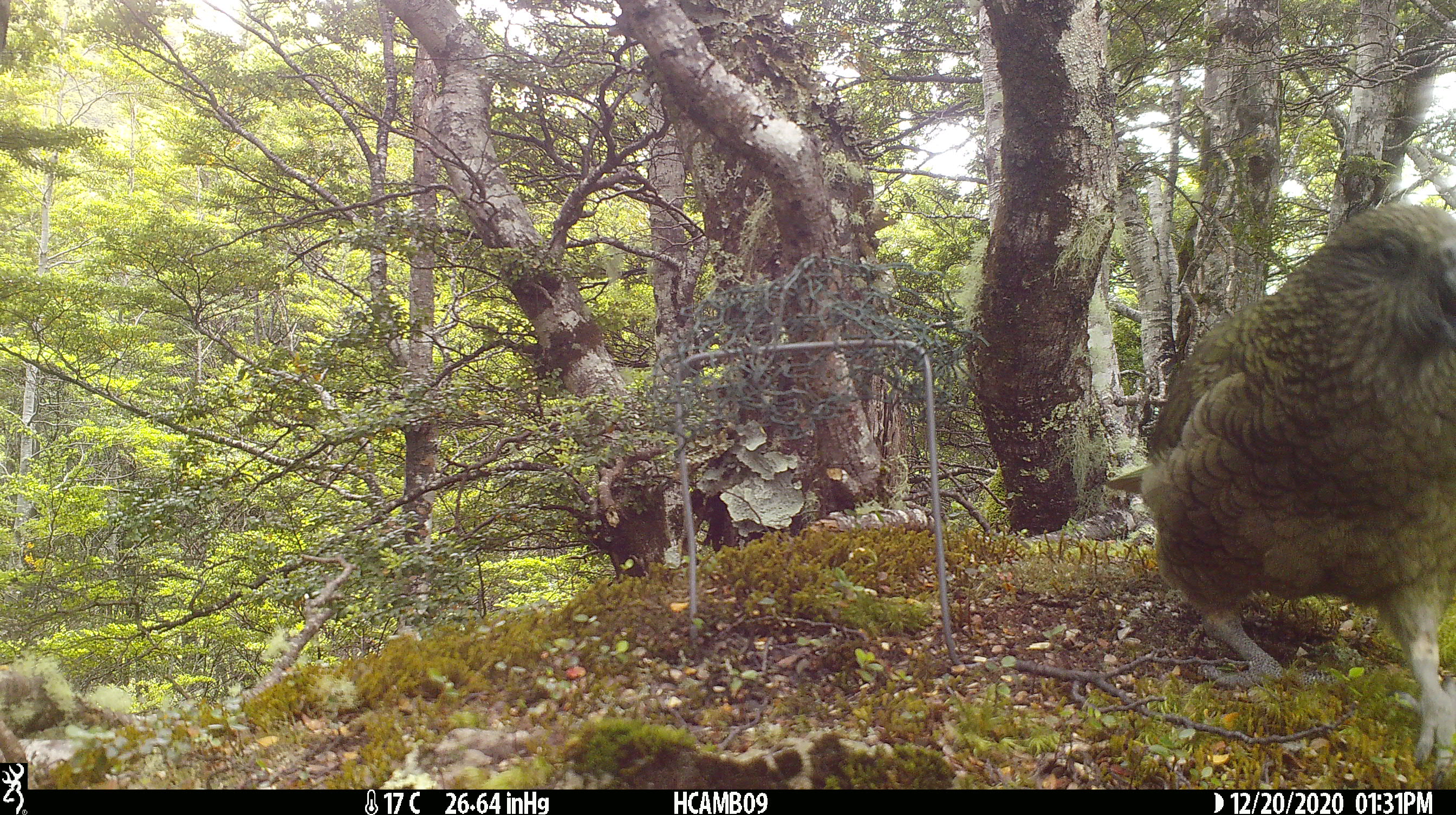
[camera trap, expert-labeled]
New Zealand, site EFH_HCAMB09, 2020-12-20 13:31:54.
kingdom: Animalia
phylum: Chordata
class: Aves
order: Psittaciformes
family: Strigopidae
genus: Nestor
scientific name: Nestor notabilis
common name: kea